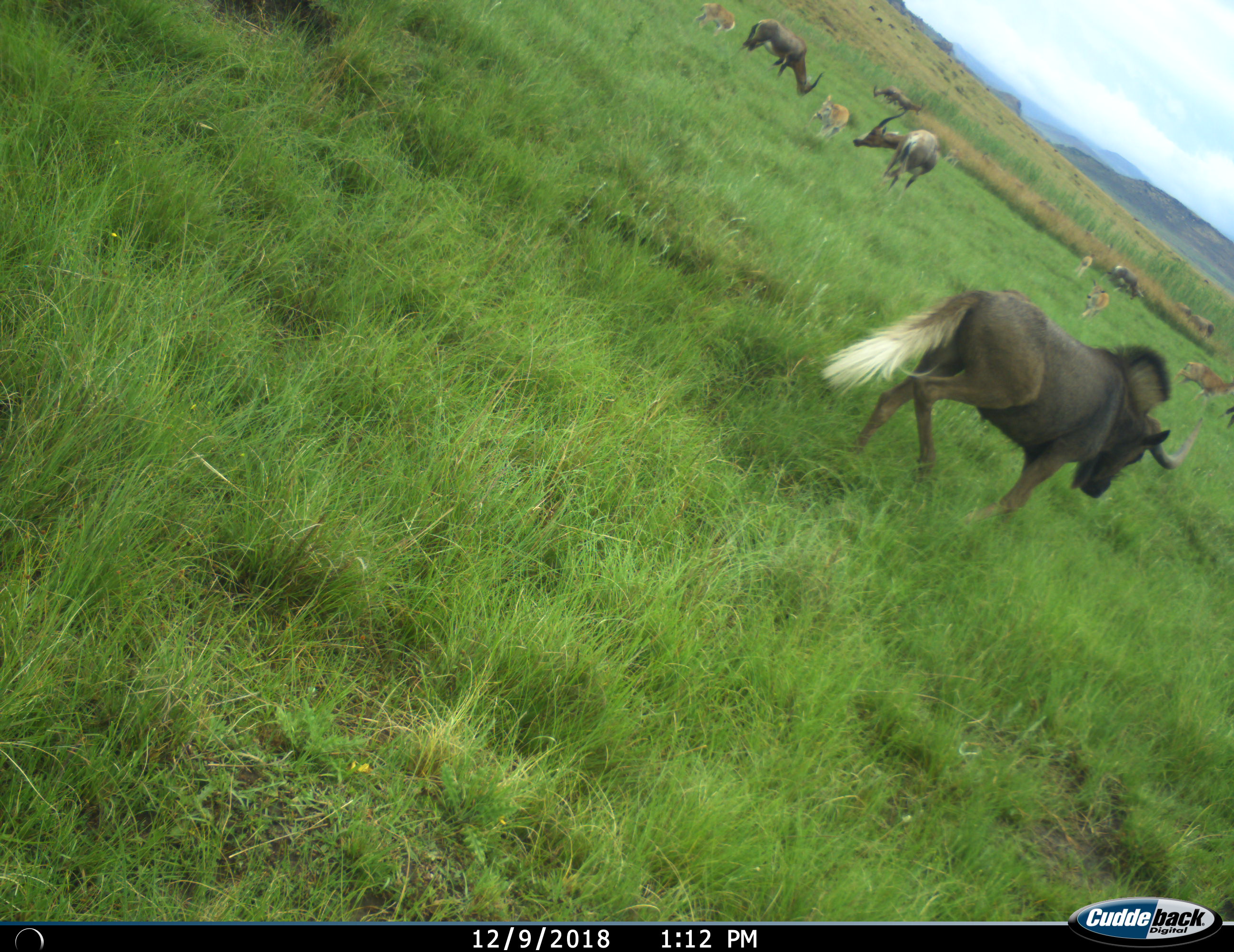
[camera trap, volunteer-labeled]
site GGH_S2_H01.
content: unidentified animal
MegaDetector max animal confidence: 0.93